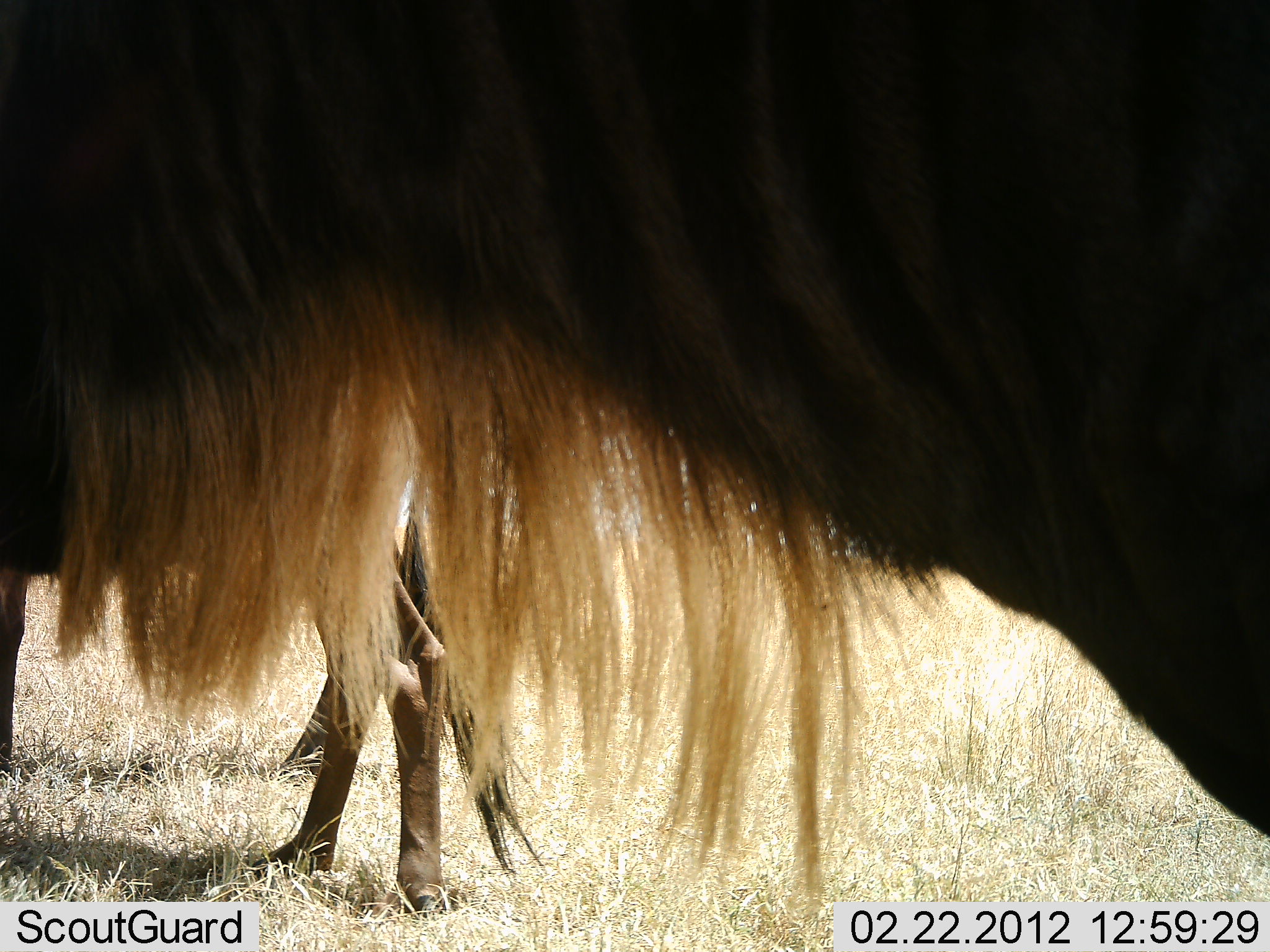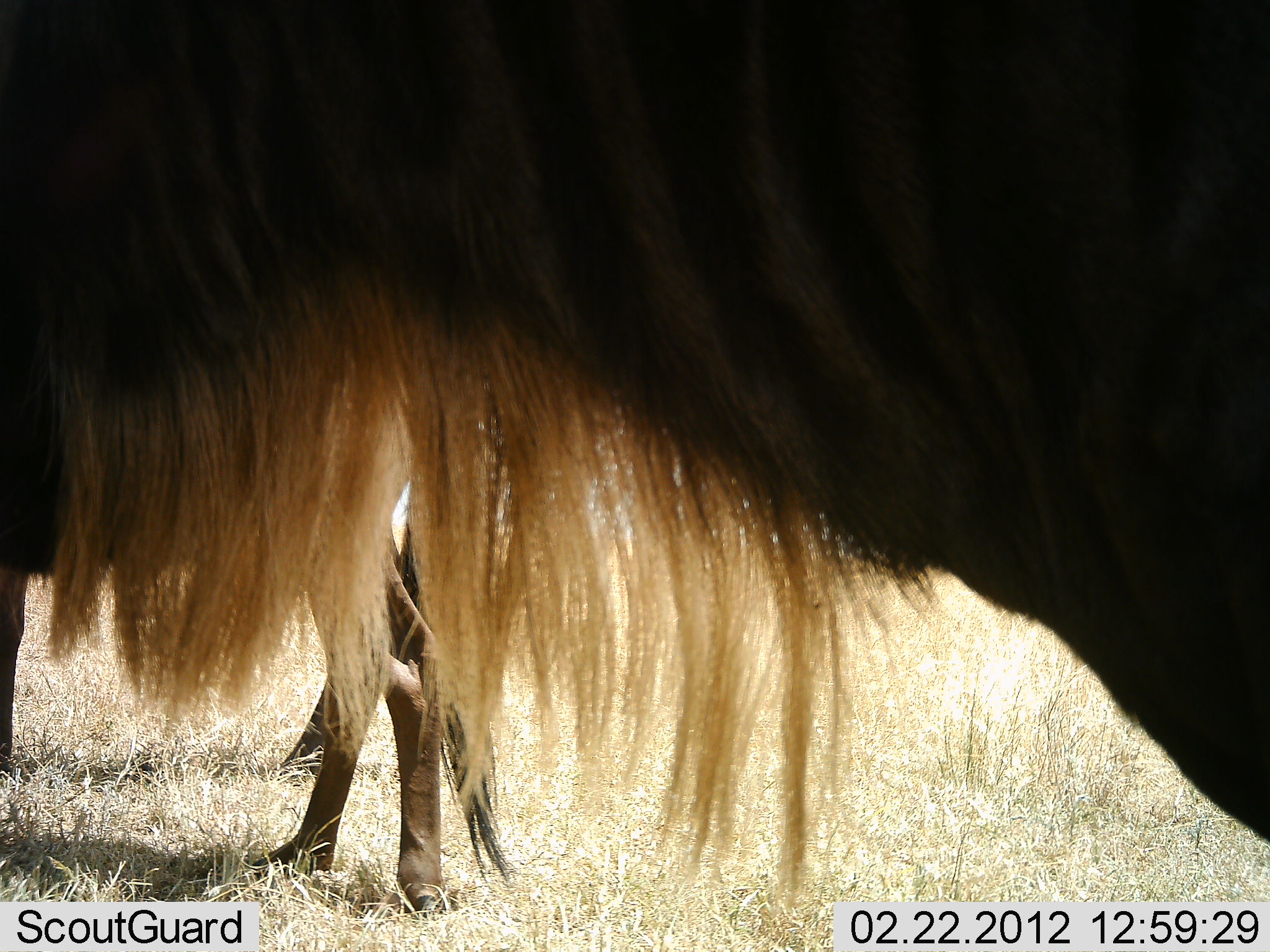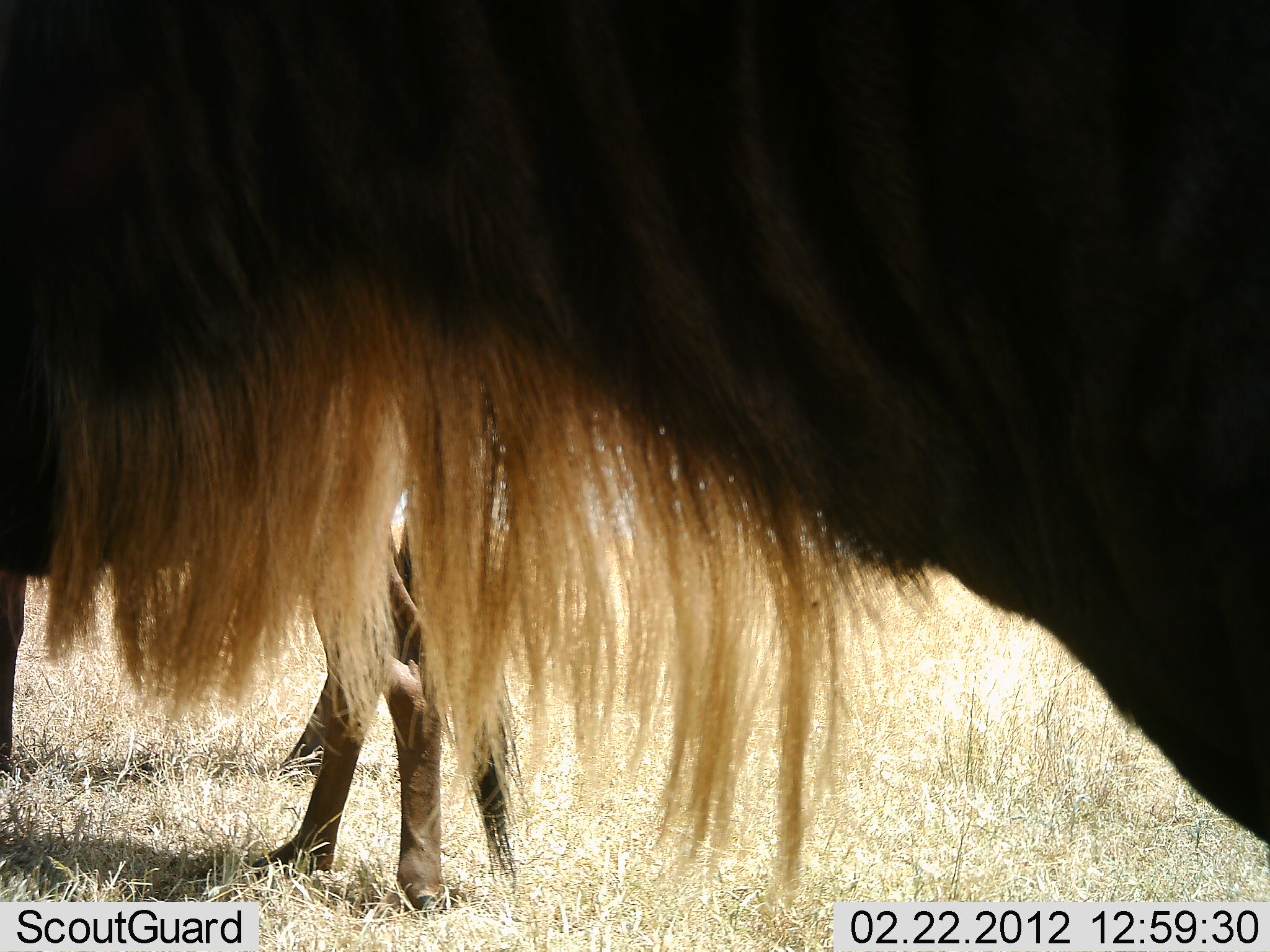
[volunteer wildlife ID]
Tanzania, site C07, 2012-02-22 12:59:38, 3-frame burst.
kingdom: Animalia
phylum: Chordata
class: Mammalia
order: Artiodactyla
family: Bovidae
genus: Connochaetes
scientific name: Connochaetes taurinus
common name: blue wildebeest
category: wildebeest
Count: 2.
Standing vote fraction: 100%.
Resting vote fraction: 4%.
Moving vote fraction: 0%.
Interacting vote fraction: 0%.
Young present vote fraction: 4%.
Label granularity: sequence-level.